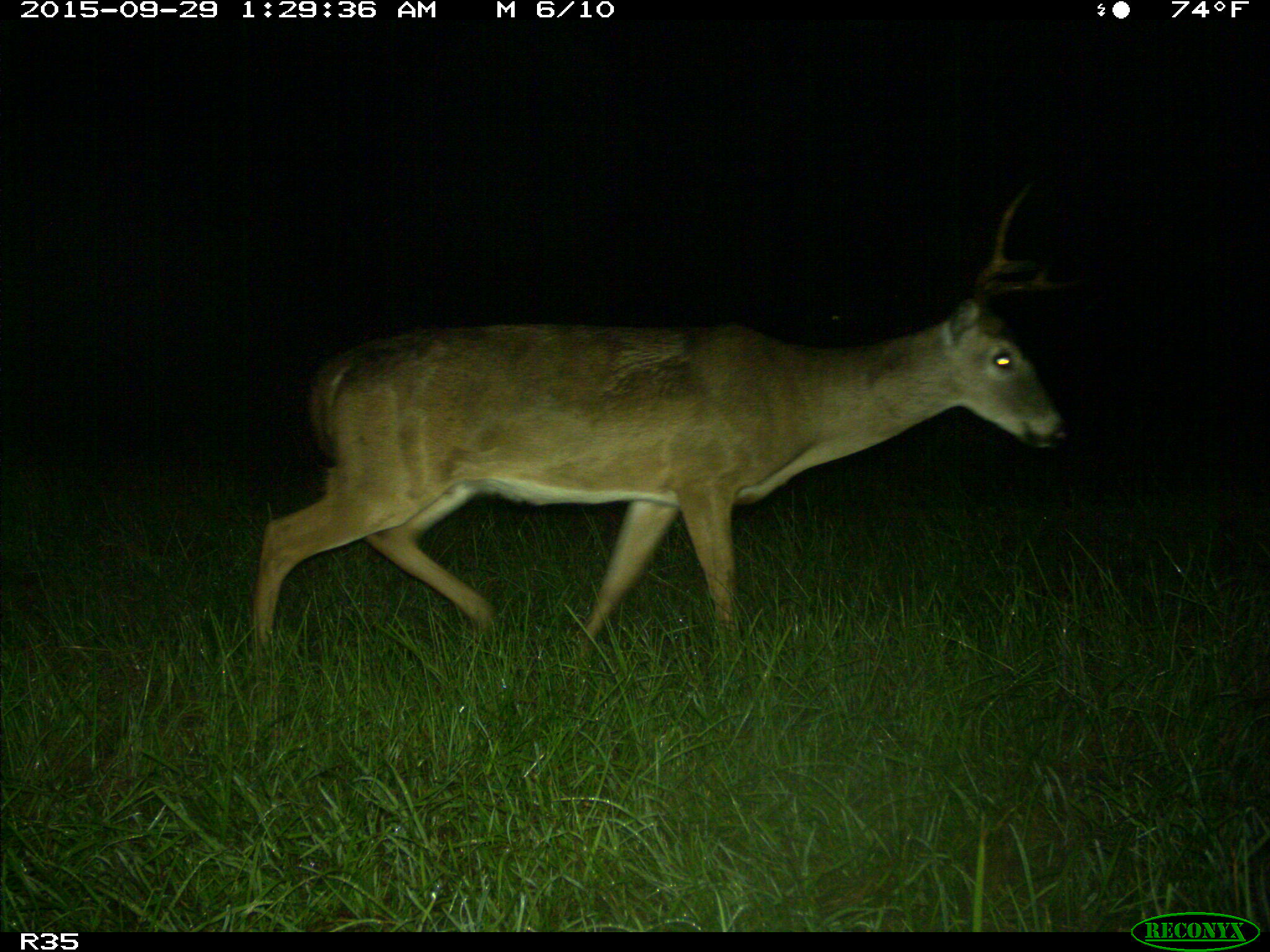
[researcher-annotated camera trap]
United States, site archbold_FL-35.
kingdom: Animalia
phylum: Chordata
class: Mammalia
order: Artiodactyla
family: Cervidae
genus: Odocoileus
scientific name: Odocoileus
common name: deer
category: unidentified deer